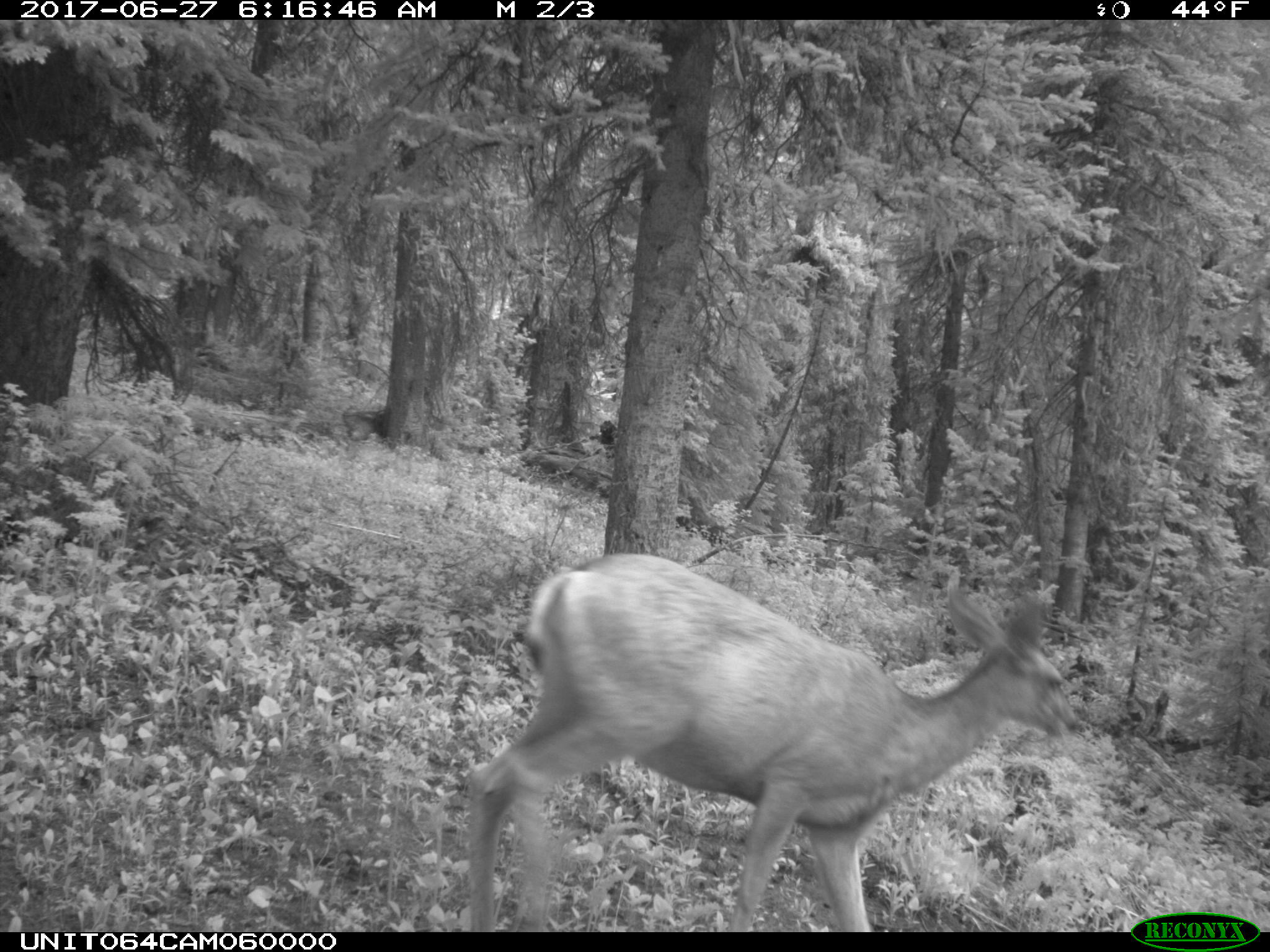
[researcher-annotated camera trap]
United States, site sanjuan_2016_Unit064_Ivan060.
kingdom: Animalia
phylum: Chordata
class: Mammalia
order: Artiodactyla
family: Cervidae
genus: Odocoileus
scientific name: Odocoileus hemionus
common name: mule deer